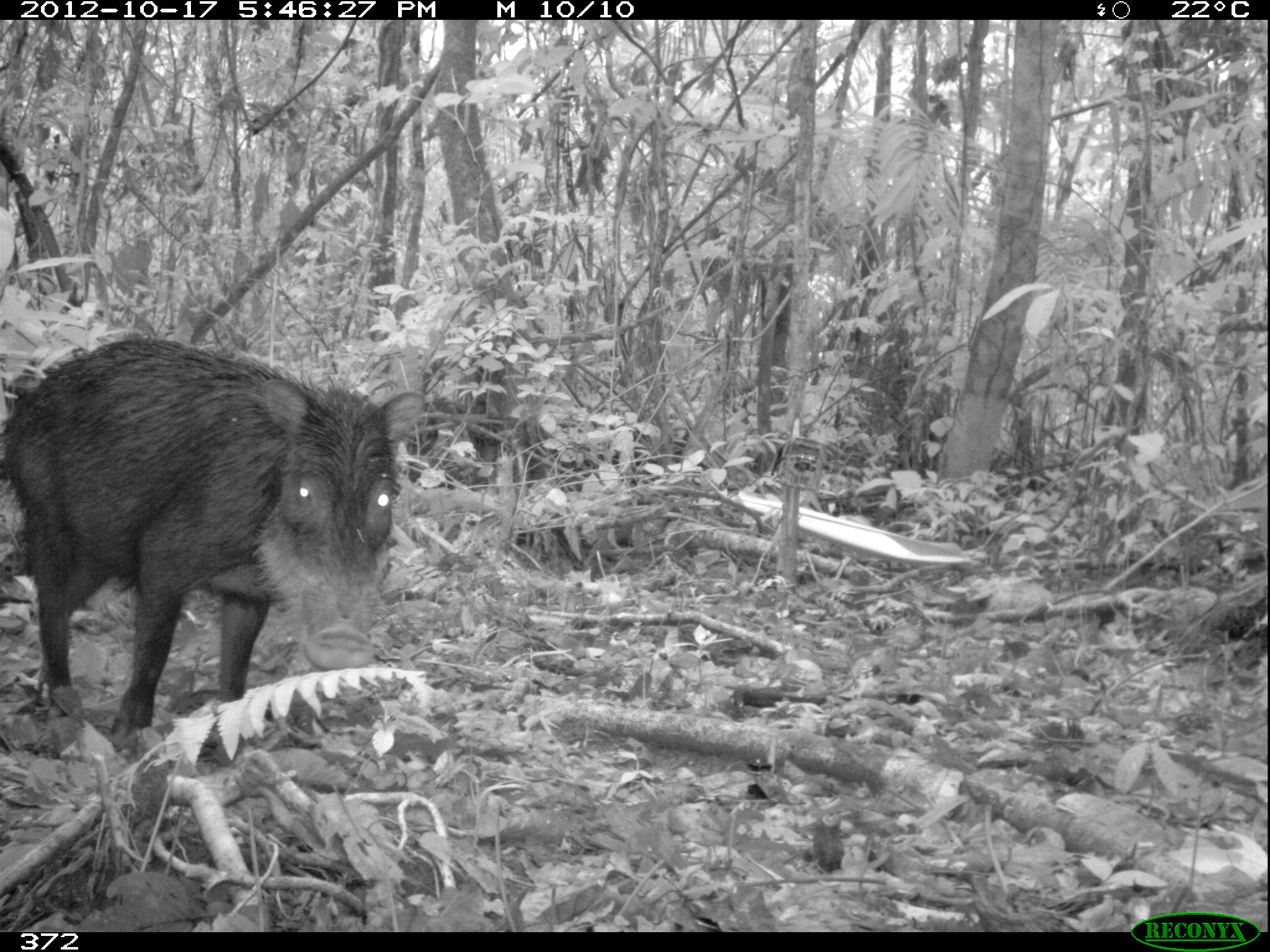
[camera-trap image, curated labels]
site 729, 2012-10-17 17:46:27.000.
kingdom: Animalia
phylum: Chordata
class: Mammalia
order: Artiodactyla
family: Tayassuidae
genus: Tayassu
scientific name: Tayassu pecari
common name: white-lipped peccary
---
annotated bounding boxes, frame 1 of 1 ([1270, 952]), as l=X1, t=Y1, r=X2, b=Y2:
tayassu pecari: l=0, t=333, r=422, b=760